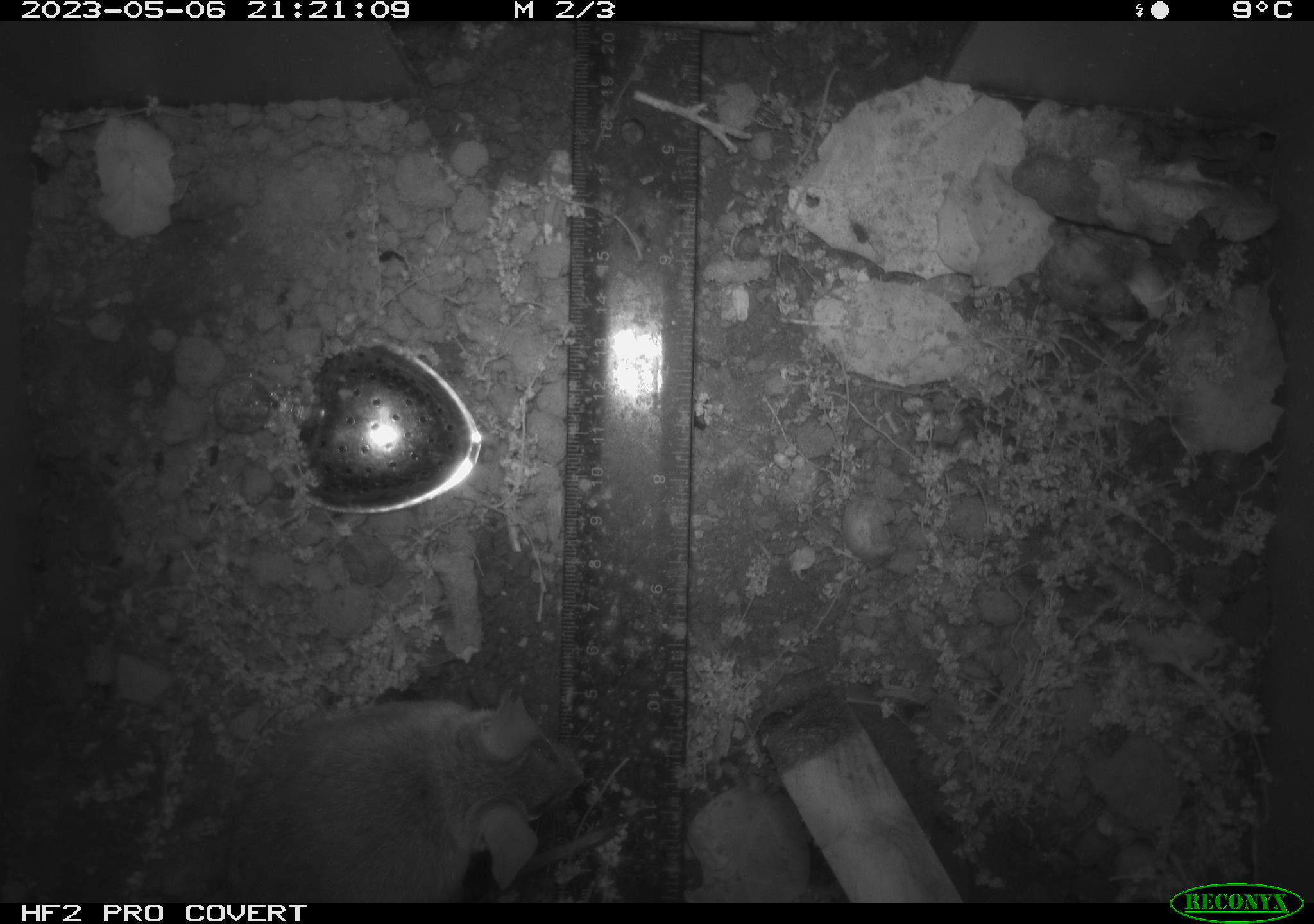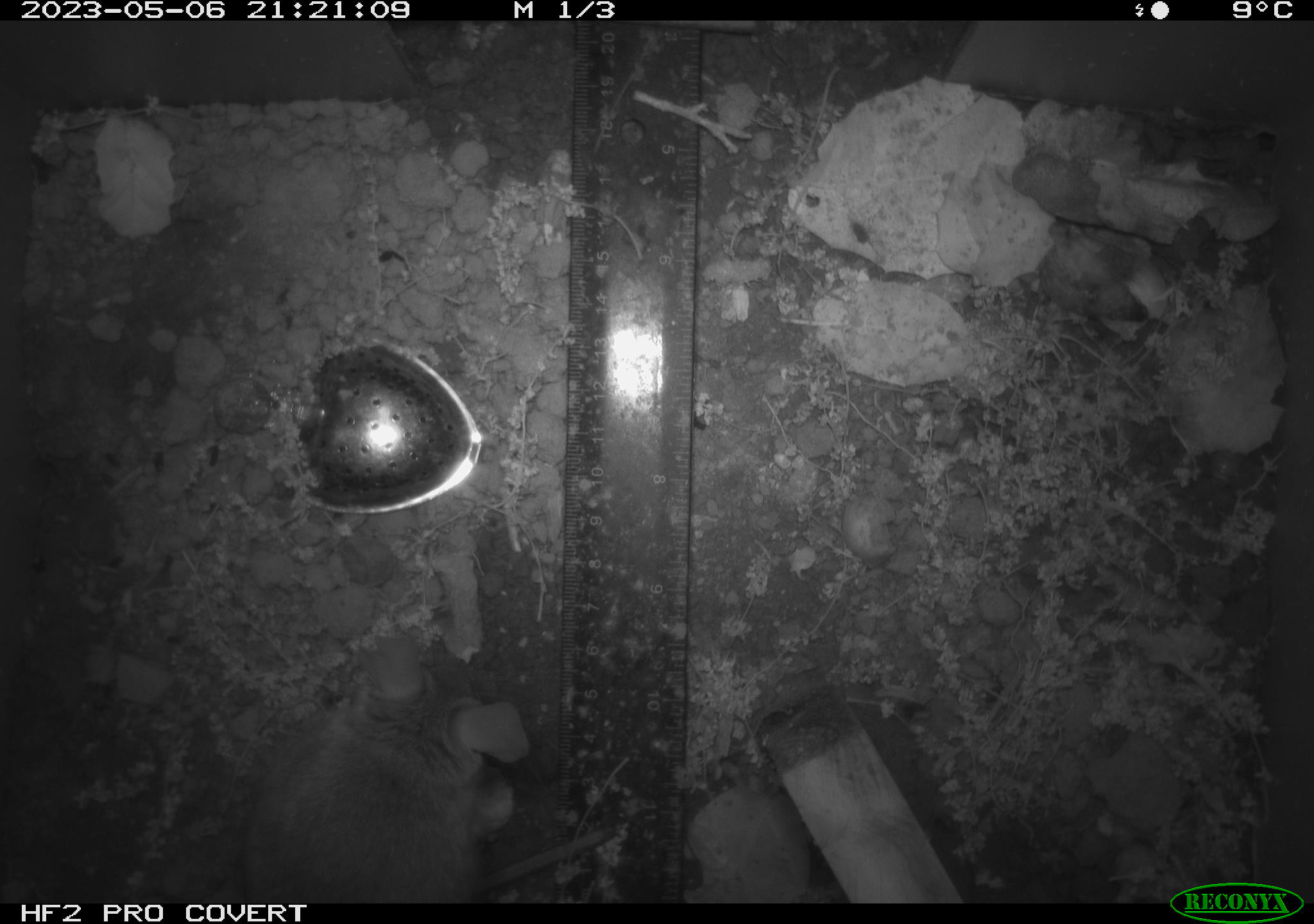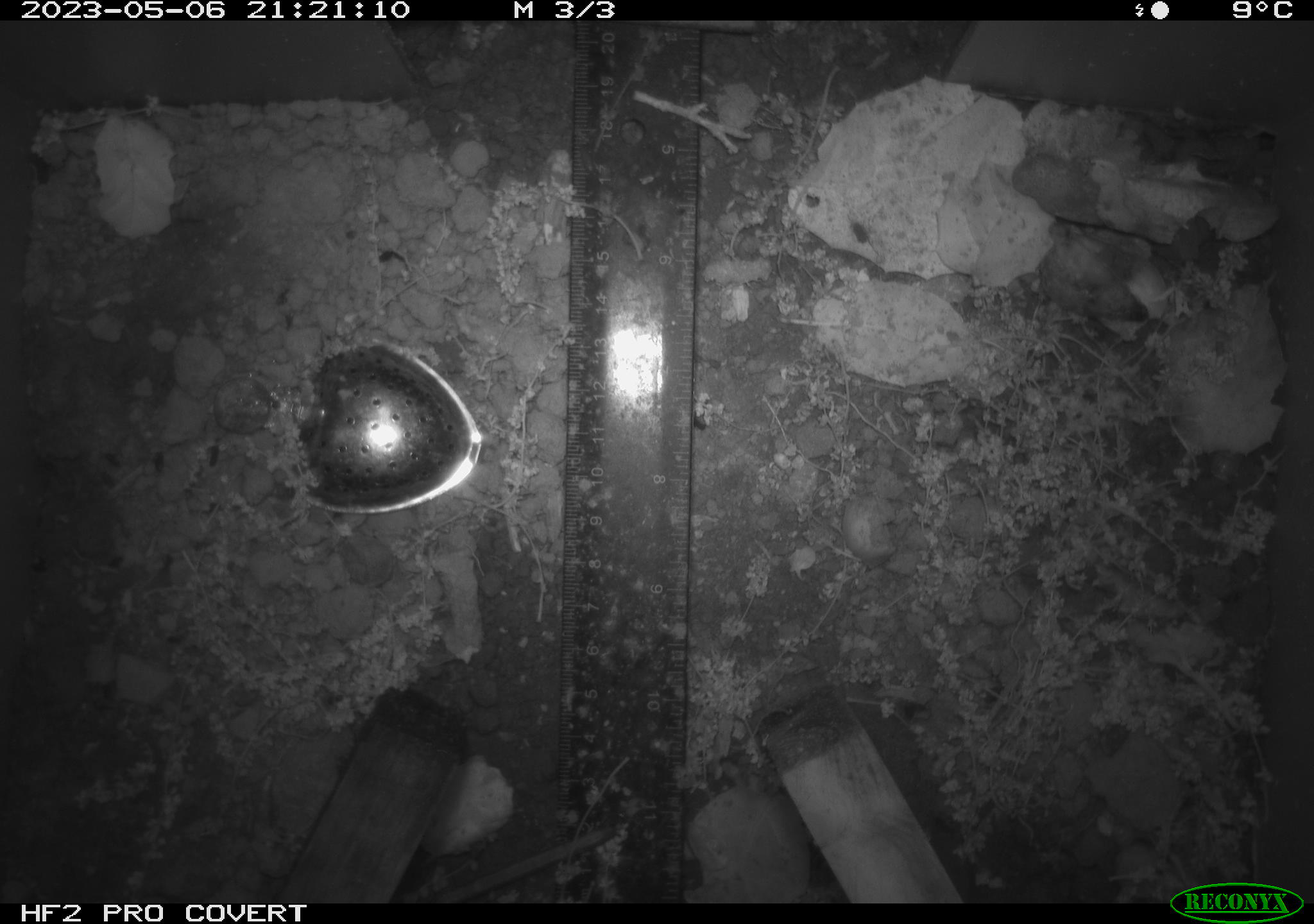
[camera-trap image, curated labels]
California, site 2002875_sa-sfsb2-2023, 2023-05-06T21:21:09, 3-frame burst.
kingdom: Animalia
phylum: Chordata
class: Mammalia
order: Rodentia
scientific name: Rodentia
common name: mouse species